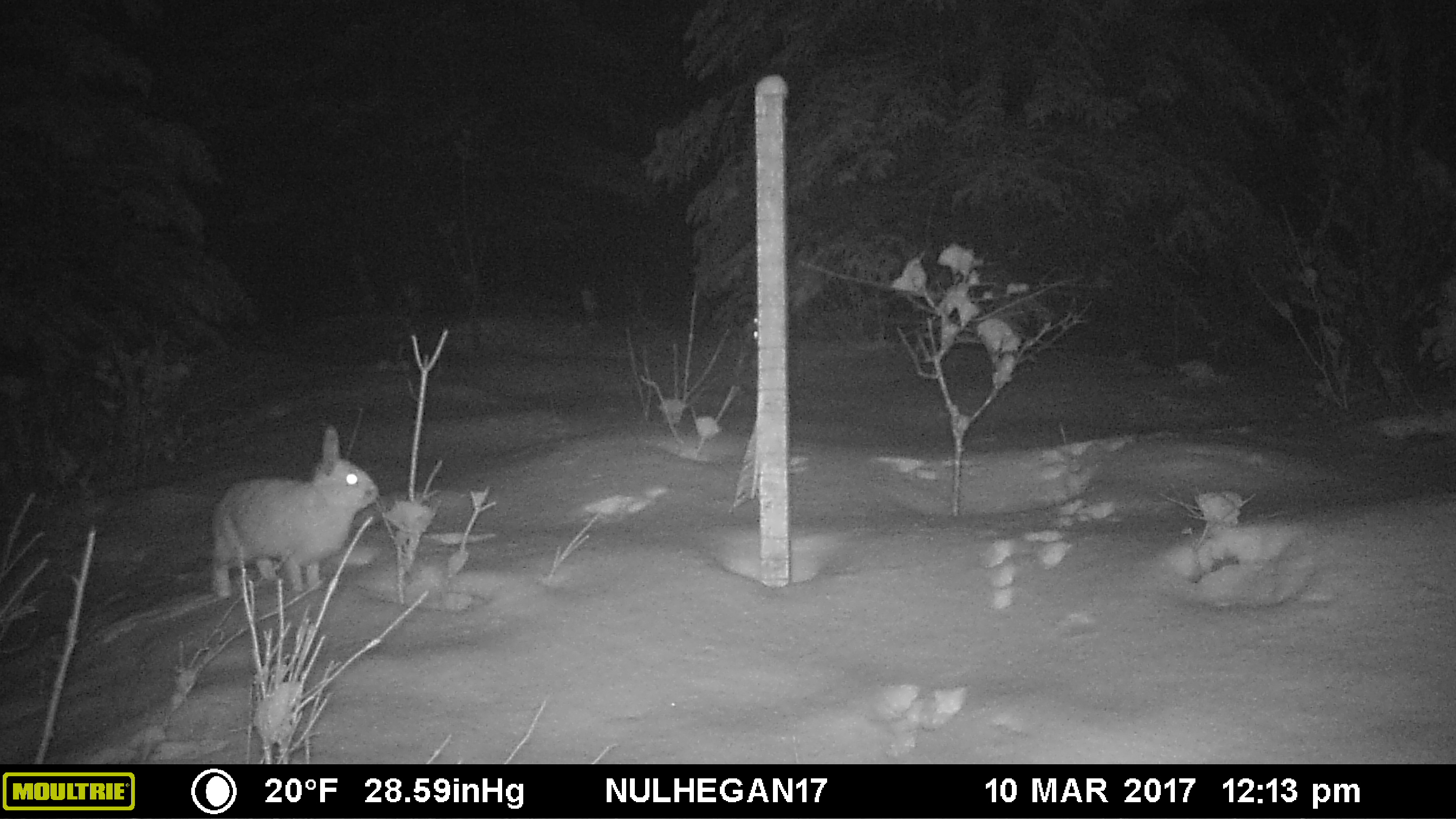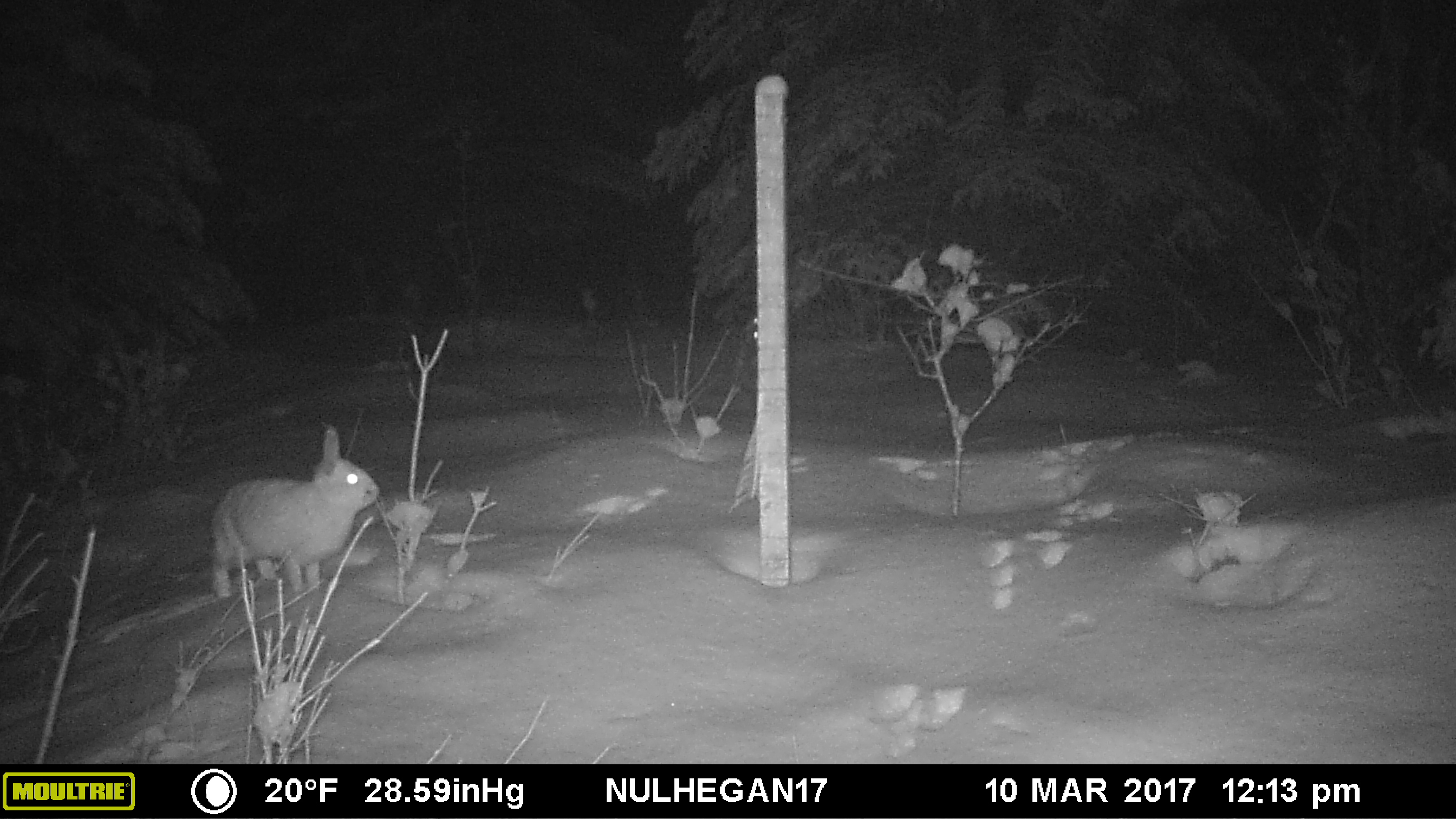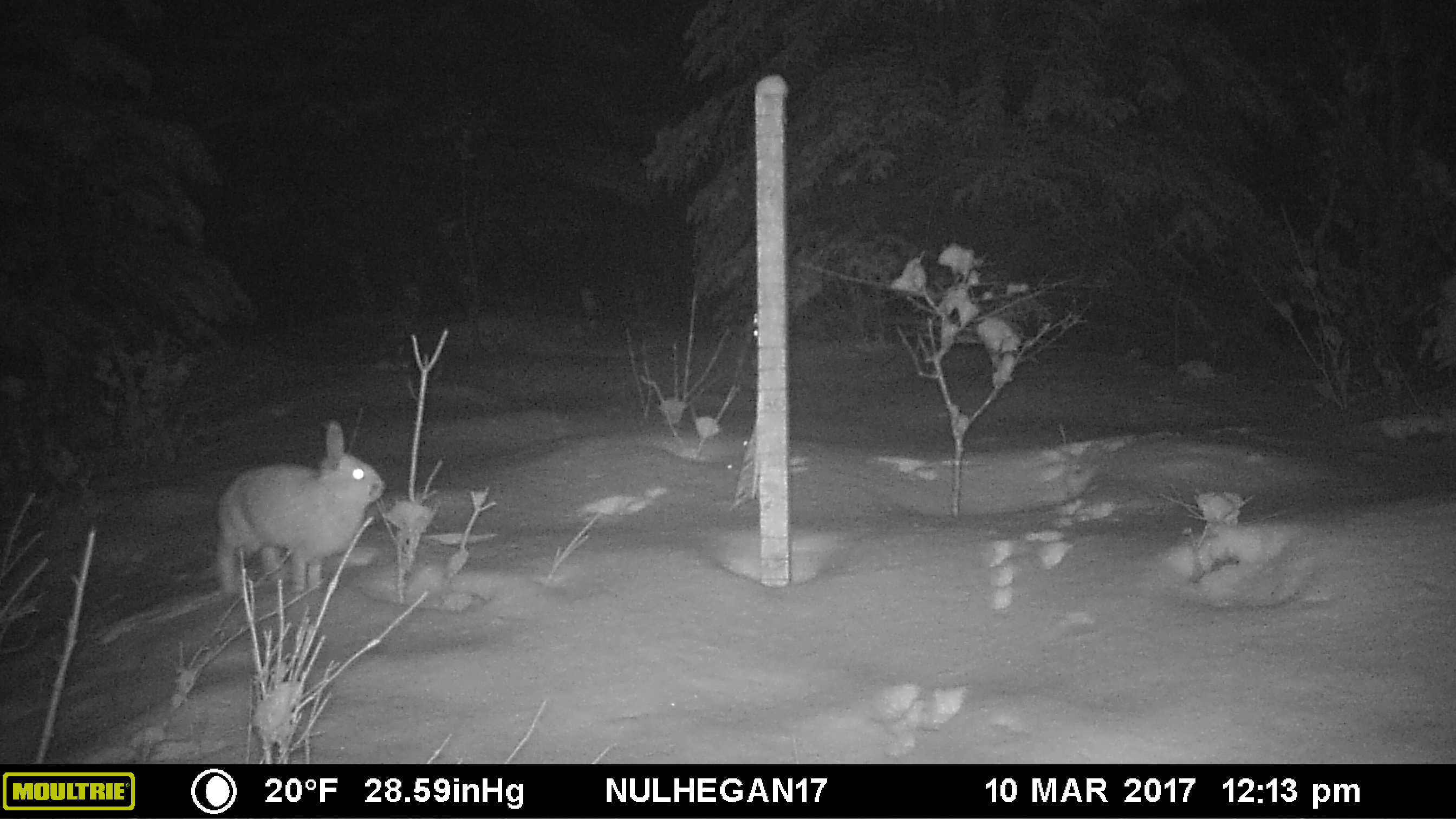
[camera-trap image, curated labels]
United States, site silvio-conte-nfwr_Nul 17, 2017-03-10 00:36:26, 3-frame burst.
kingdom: Animalia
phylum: Chordata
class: Mammalia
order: Lagomorpha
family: Leporidae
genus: Lepus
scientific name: Lepus americanus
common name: snowshoe hare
Snowshoe hare (Lepus americanus).